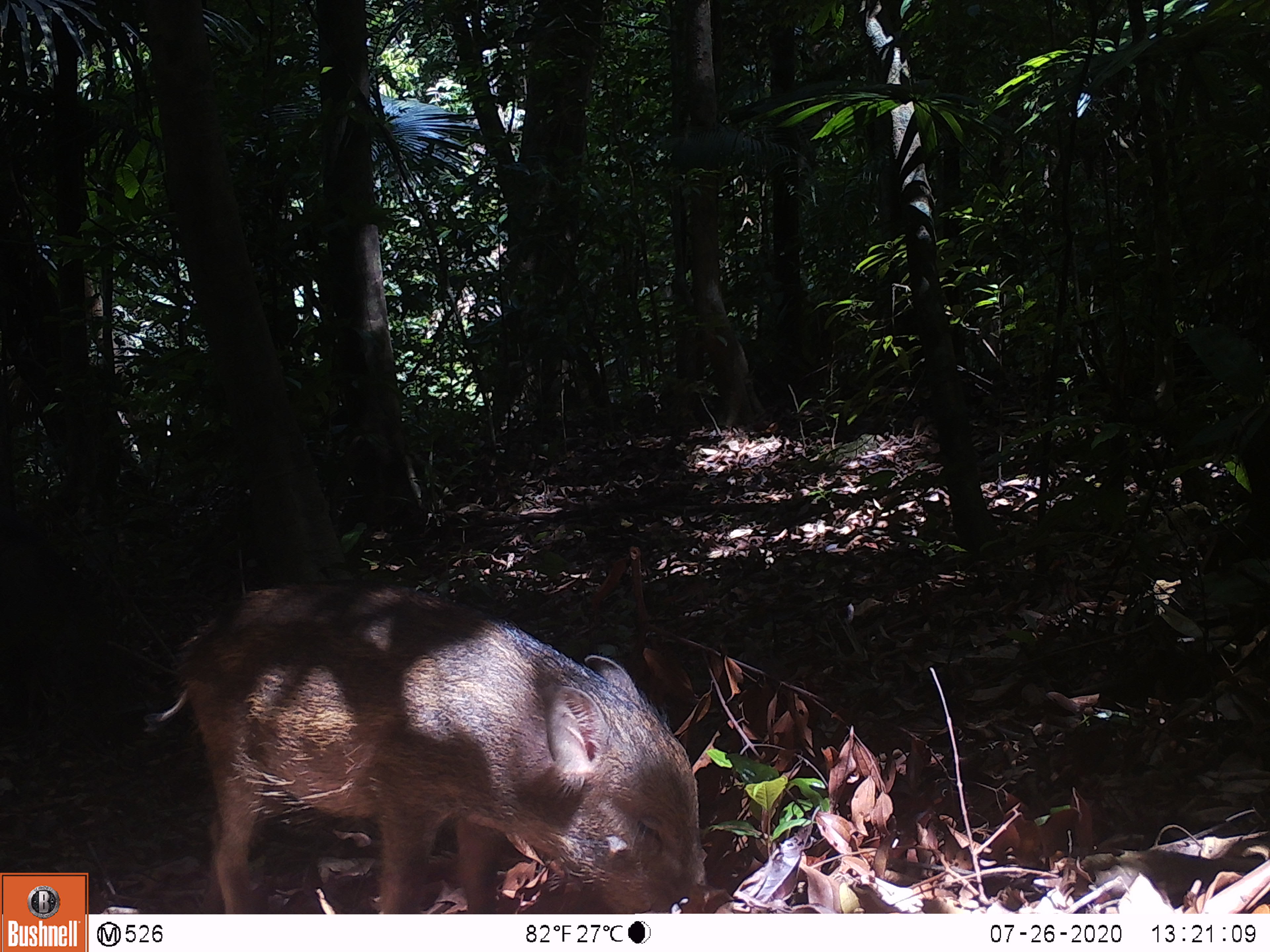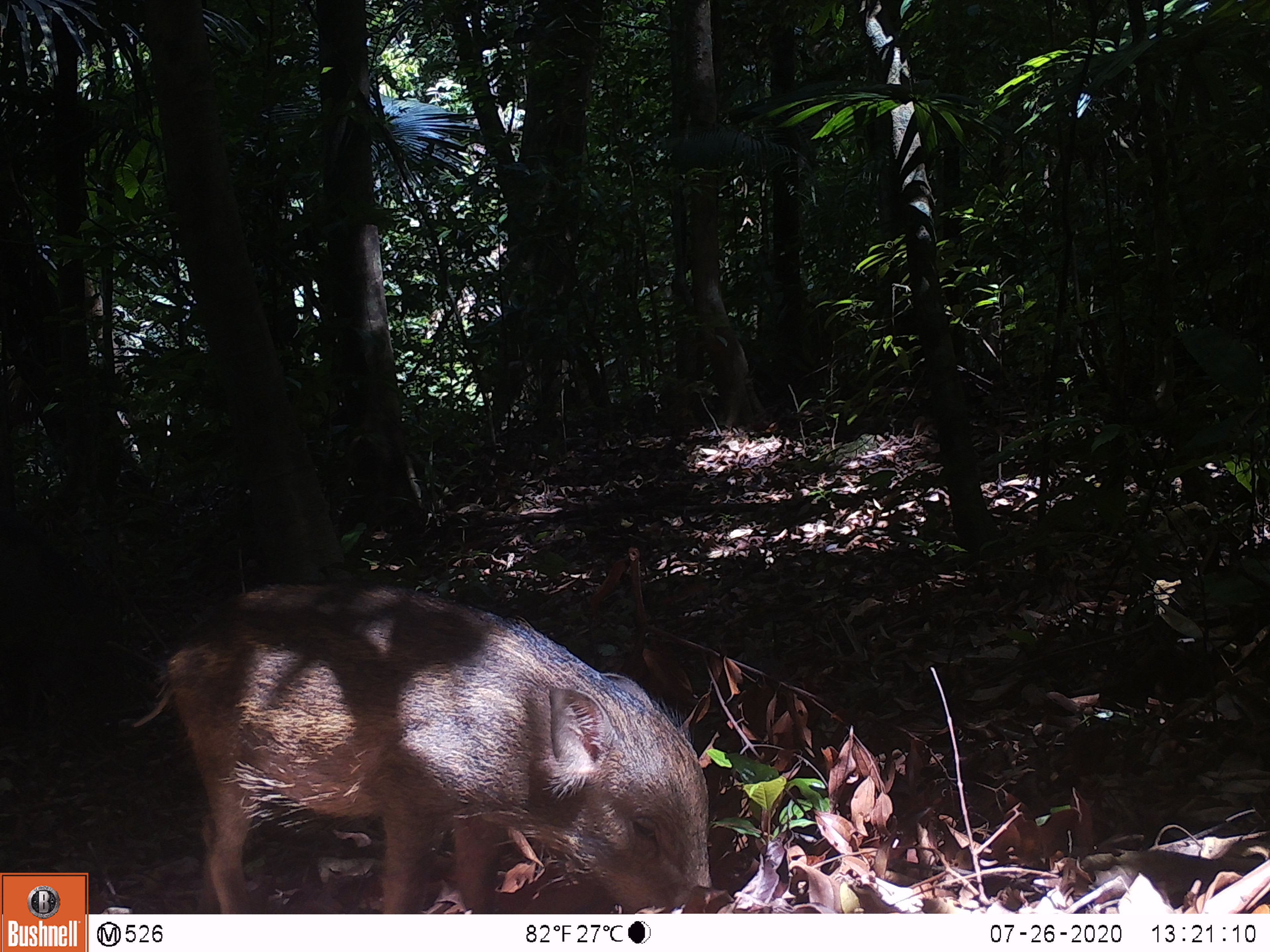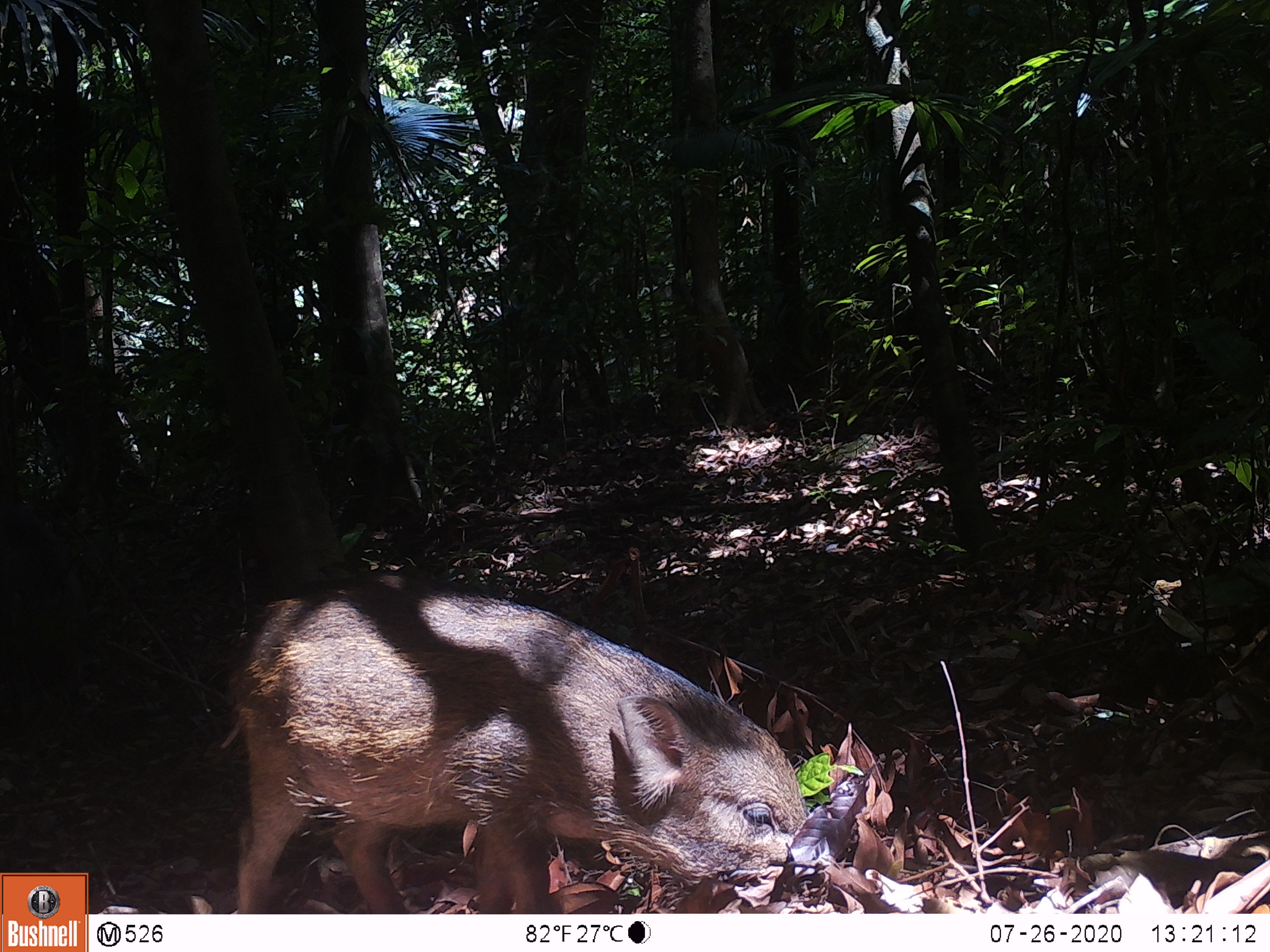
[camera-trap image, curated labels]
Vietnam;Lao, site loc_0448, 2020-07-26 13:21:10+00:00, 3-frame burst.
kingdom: Animalia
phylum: Chordata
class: Mammalia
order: Artiodactyla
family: Suidae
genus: Sus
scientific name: Sus scrofa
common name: eurasian wild pig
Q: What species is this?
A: Eurasian wild pig (Sus scrofa).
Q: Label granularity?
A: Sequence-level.